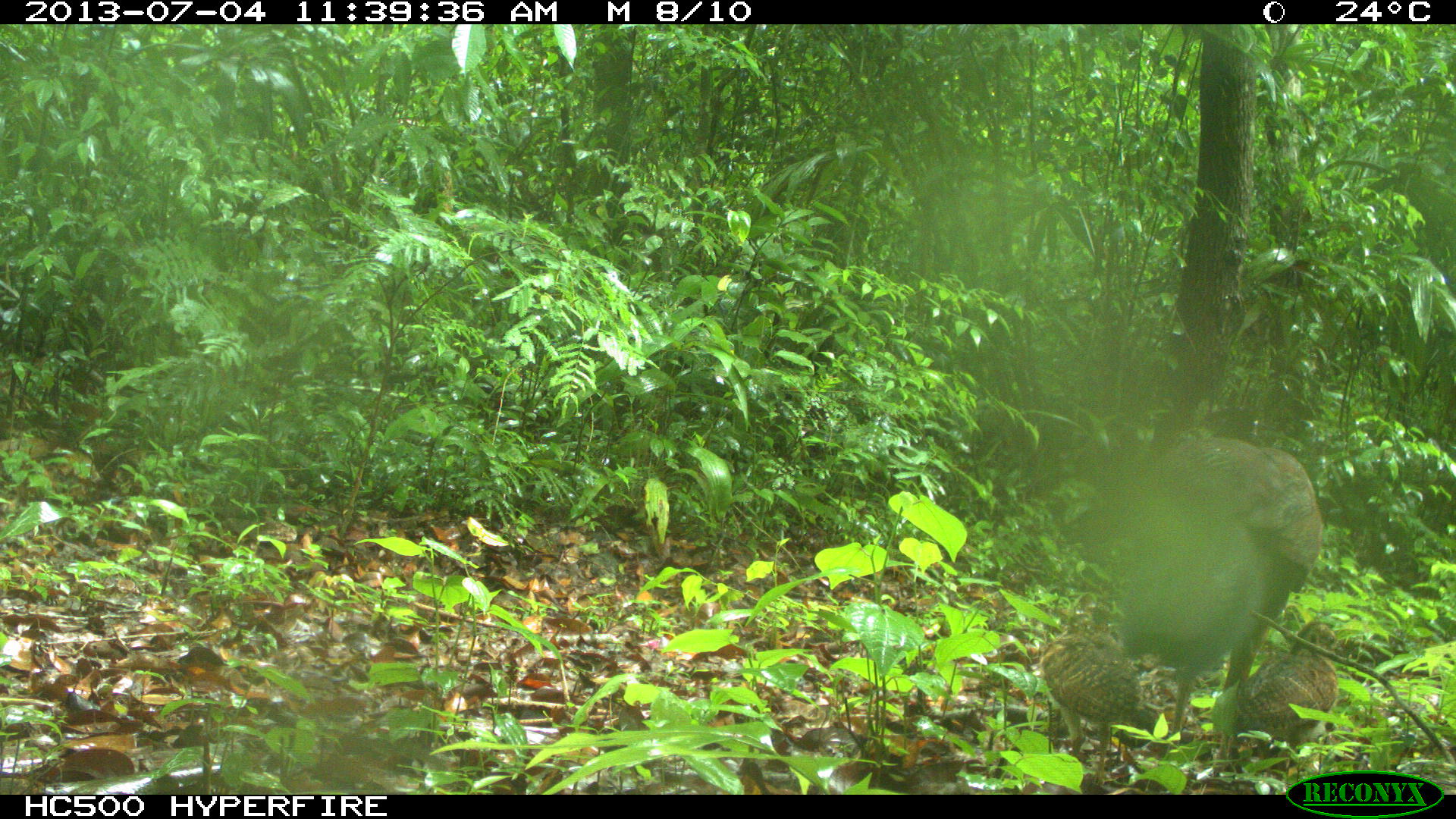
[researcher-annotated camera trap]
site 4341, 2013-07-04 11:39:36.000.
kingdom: Animalia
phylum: Chordata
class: Aves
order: Galliformes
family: Cracidae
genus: Crax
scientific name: Crax rubra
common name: great curassow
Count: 3.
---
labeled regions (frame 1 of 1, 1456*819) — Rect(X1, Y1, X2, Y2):
crax rubra: Rect(1054, 431, 1323, 754); Rect(1037, 612, 1156, 788); Rect(1211, 616, 1340, 774)